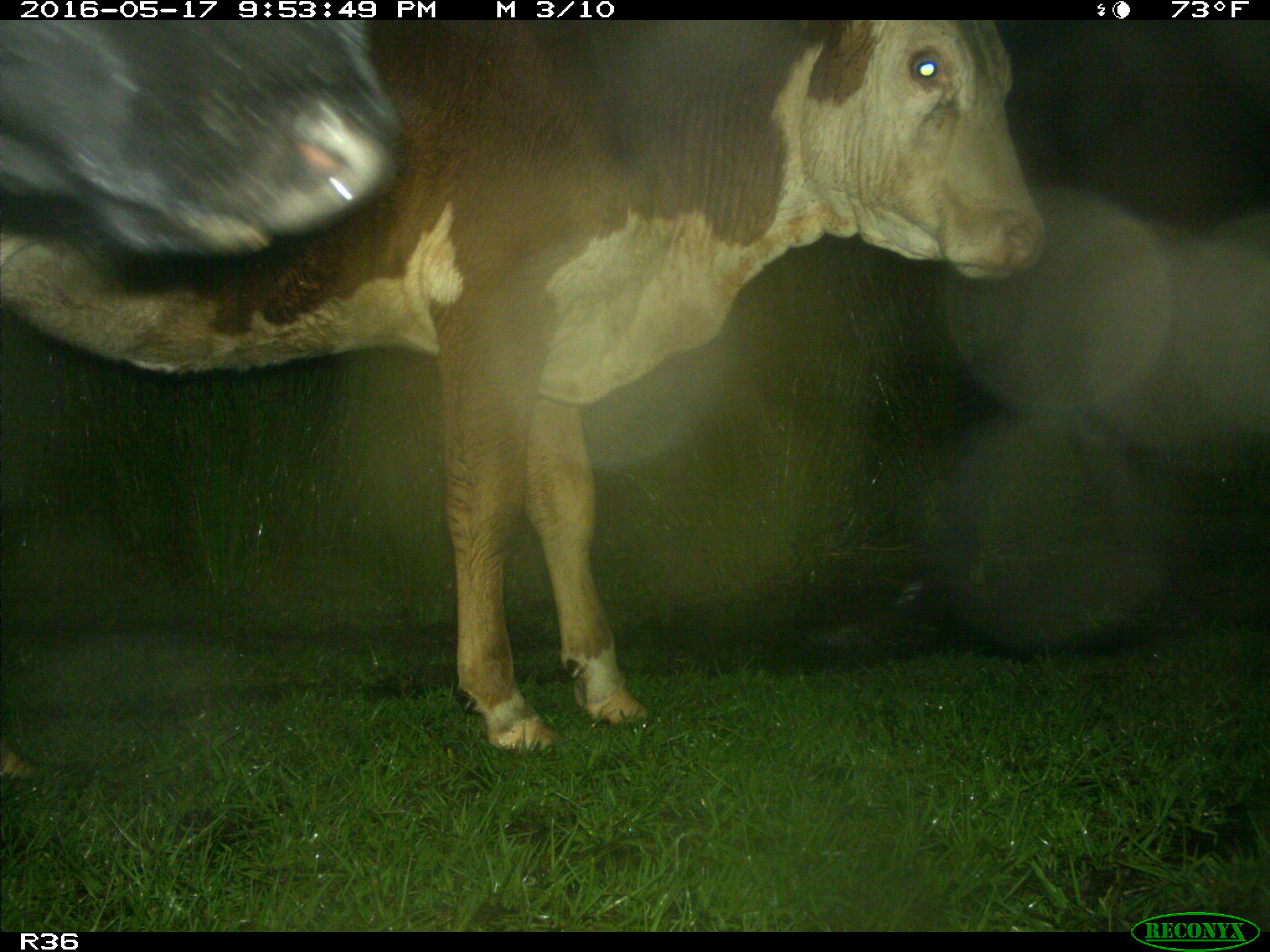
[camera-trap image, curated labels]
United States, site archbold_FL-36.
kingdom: Animalia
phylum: Chordata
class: Mammalia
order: Artiodactyla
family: Bovidae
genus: Bos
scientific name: Bos taurus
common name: domestic cow